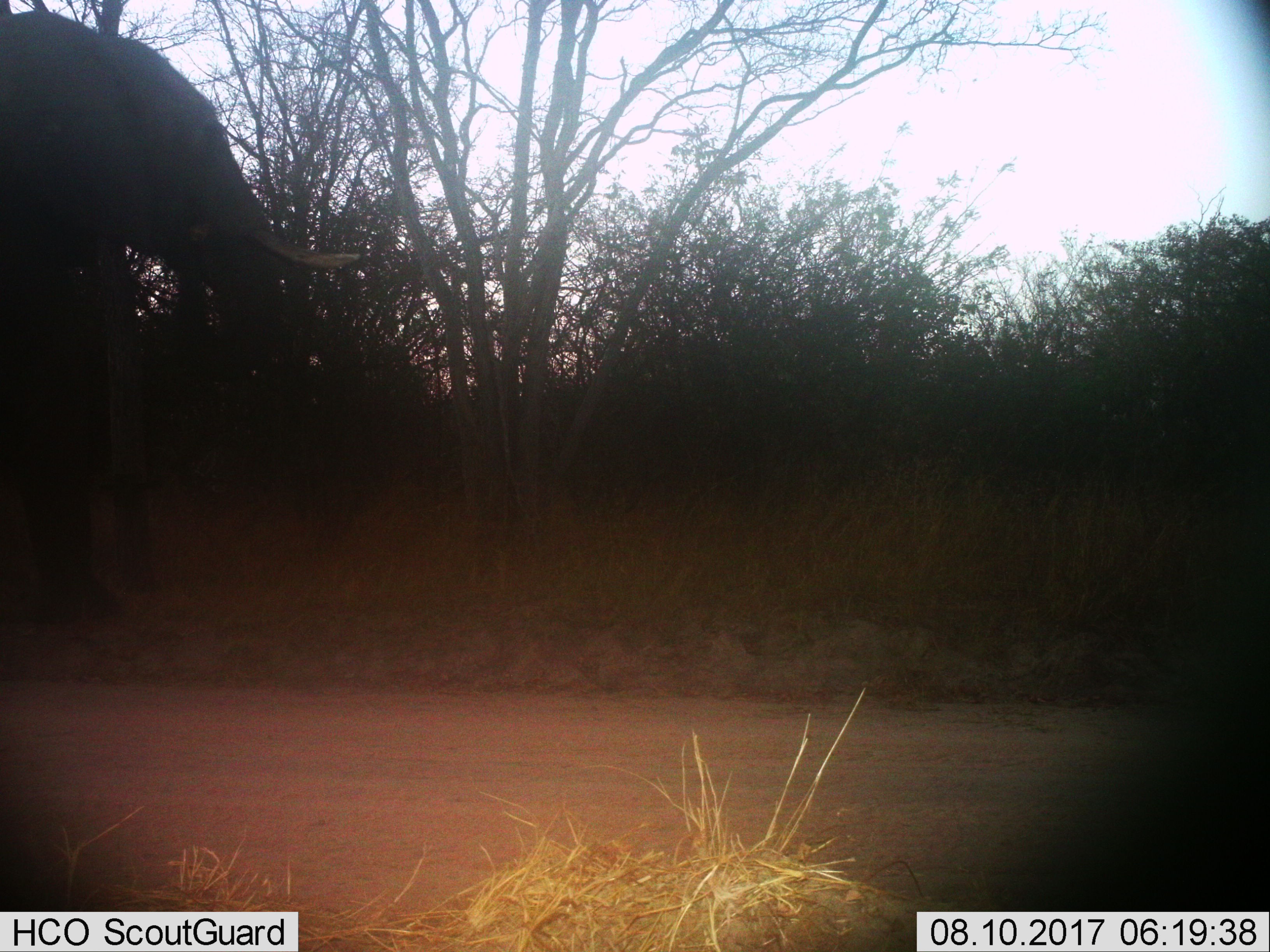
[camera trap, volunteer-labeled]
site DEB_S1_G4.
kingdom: Animalia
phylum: Chordata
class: Mammalia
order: Proboscidea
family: Elephantidae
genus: Loxodonta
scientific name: Loxodonta africana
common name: african bush elephant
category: elephant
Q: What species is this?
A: Elephant (african bush elephant) (Loxodonta africana).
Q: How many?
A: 1.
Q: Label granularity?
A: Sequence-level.